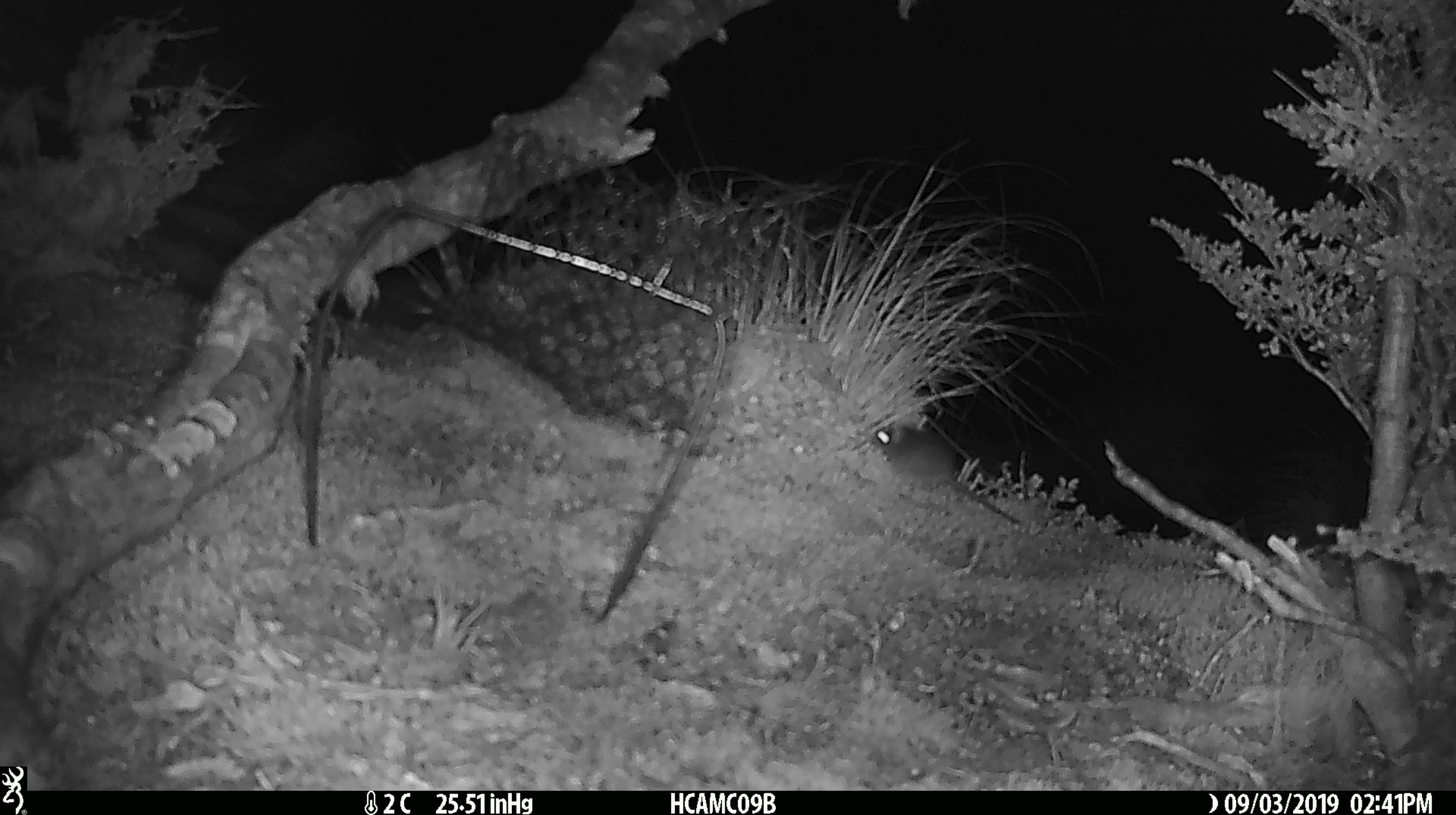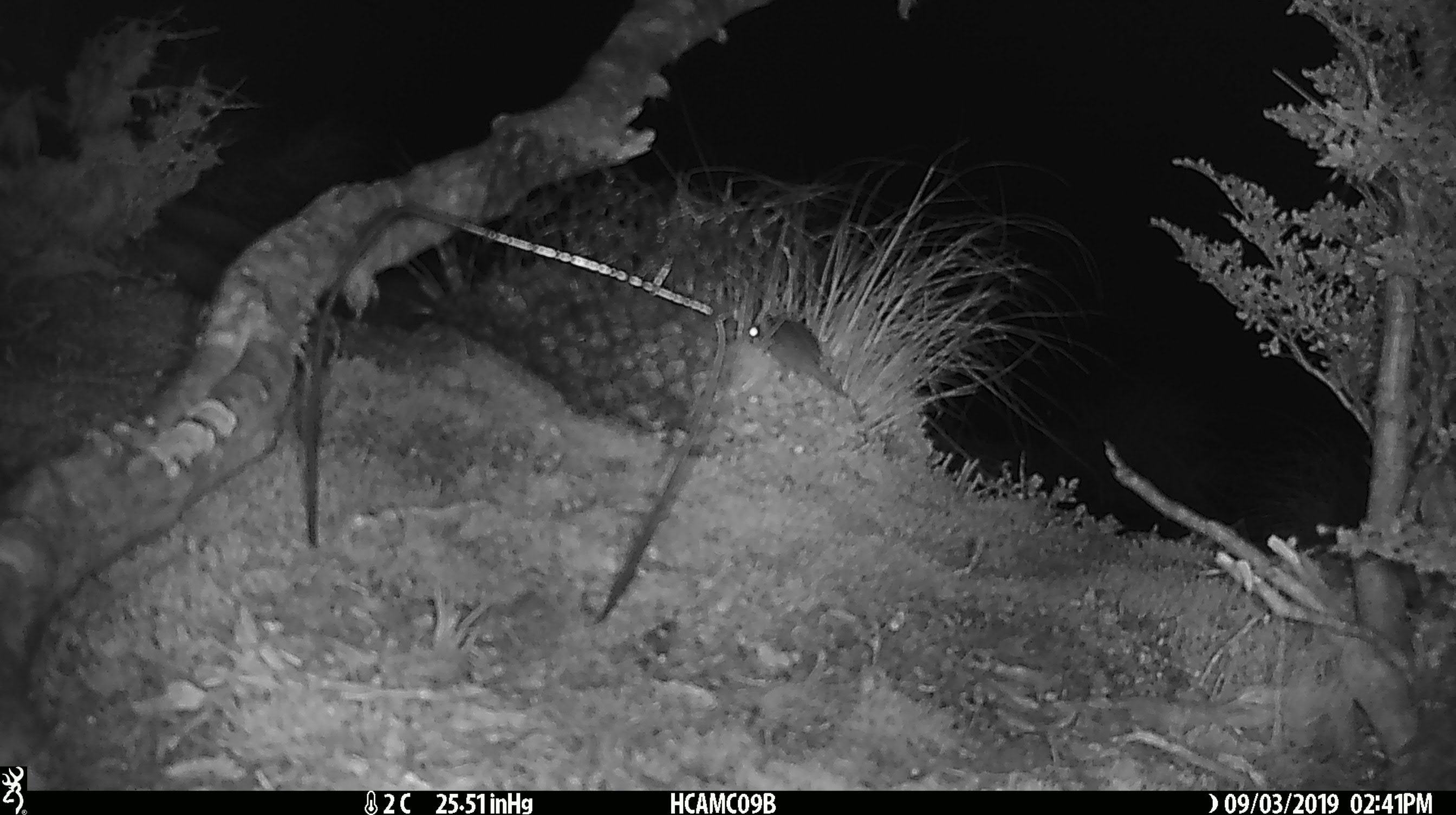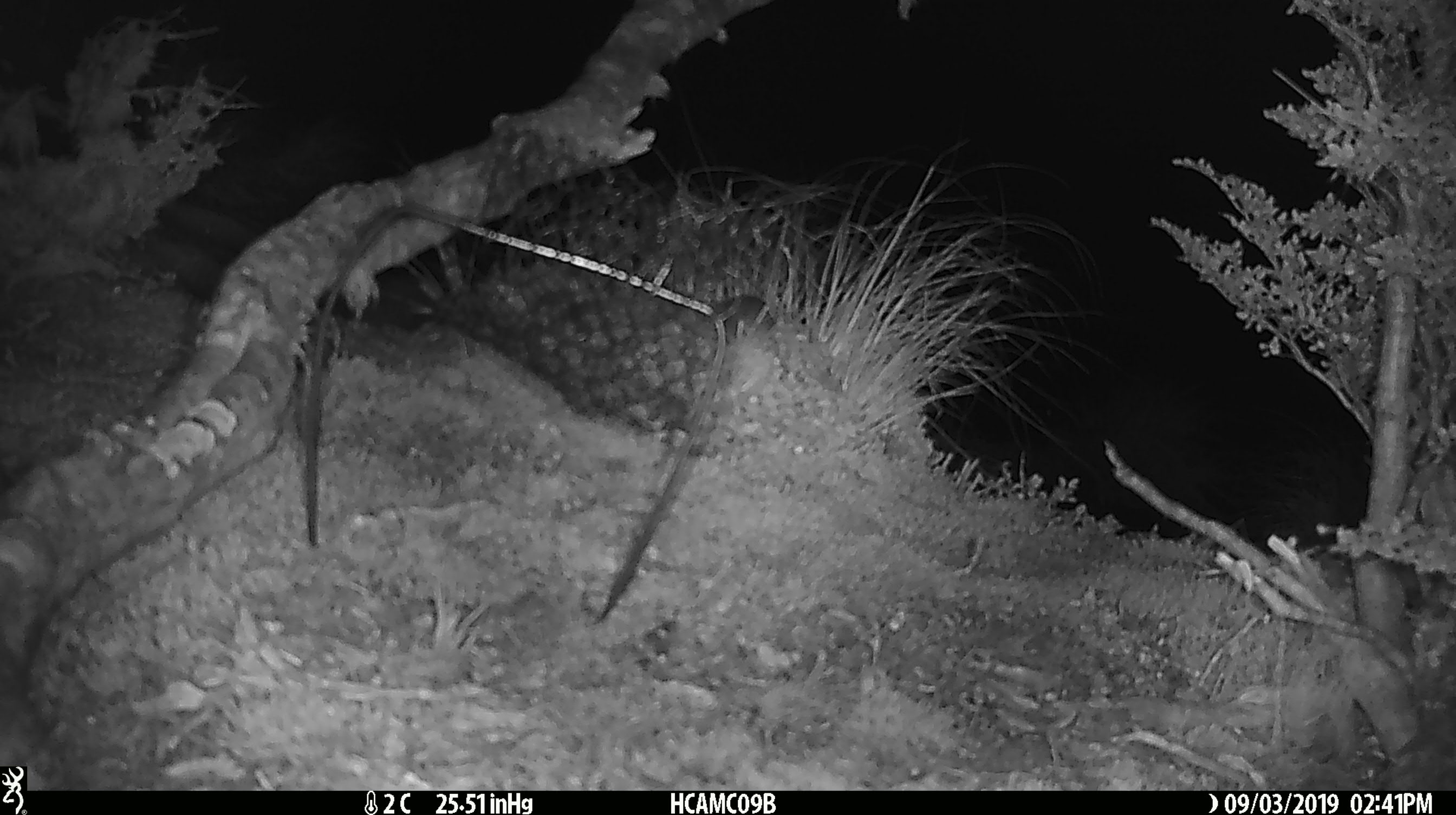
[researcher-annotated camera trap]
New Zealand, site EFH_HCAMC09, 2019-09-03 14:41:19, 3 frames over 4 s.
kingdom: Animalia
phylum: Chordata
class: Mammalia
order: Rodentia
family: Muridae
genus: Mus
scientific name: Mus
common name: mouse